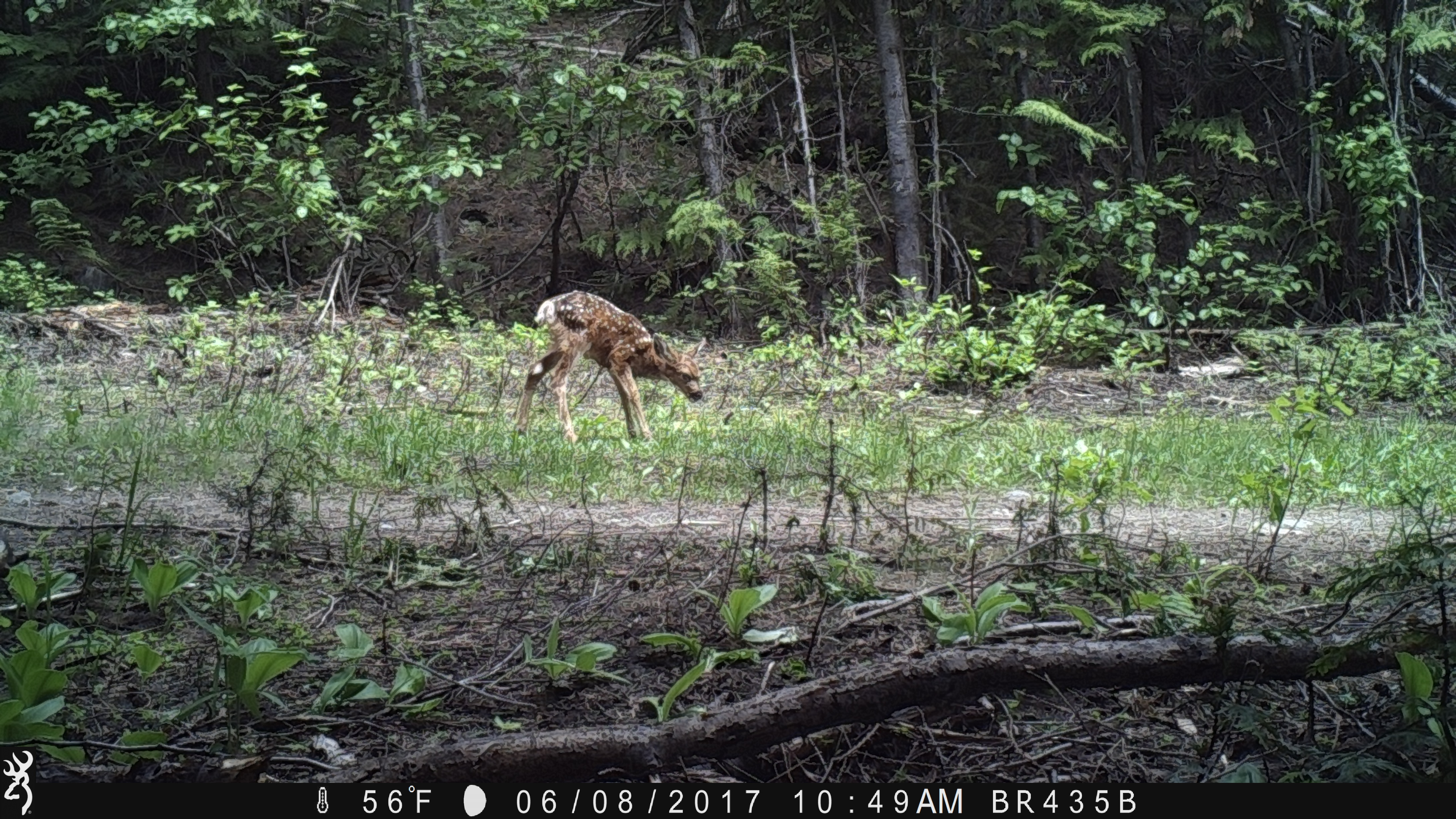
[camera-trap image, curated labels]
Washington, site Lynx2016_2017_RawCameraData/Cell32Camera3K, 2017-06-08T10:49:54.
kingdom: Animalia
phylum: Chordata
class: Mammalia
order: Artiodactyla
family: Cervidae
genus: Odocoileus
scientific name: Odocoileus hemionus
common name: mule deer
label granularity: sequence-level